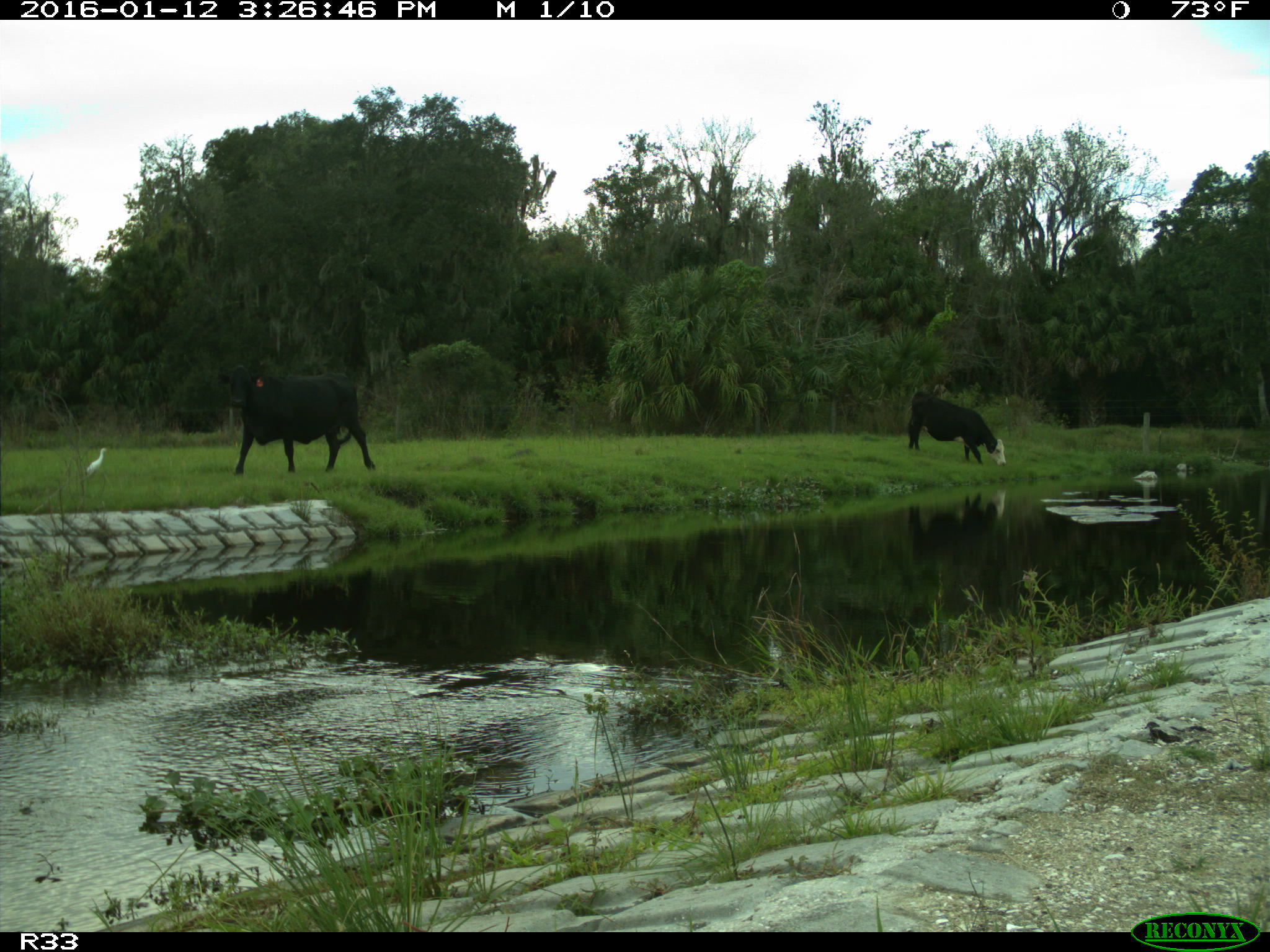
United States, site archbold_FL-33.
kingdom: Animalia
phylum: Chordata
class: Mammalia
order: Artiodactyla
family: Bovidae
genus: Bos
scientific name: Bos taurus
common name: domestic cow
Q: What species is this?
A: Bos taurus (domestic cow).